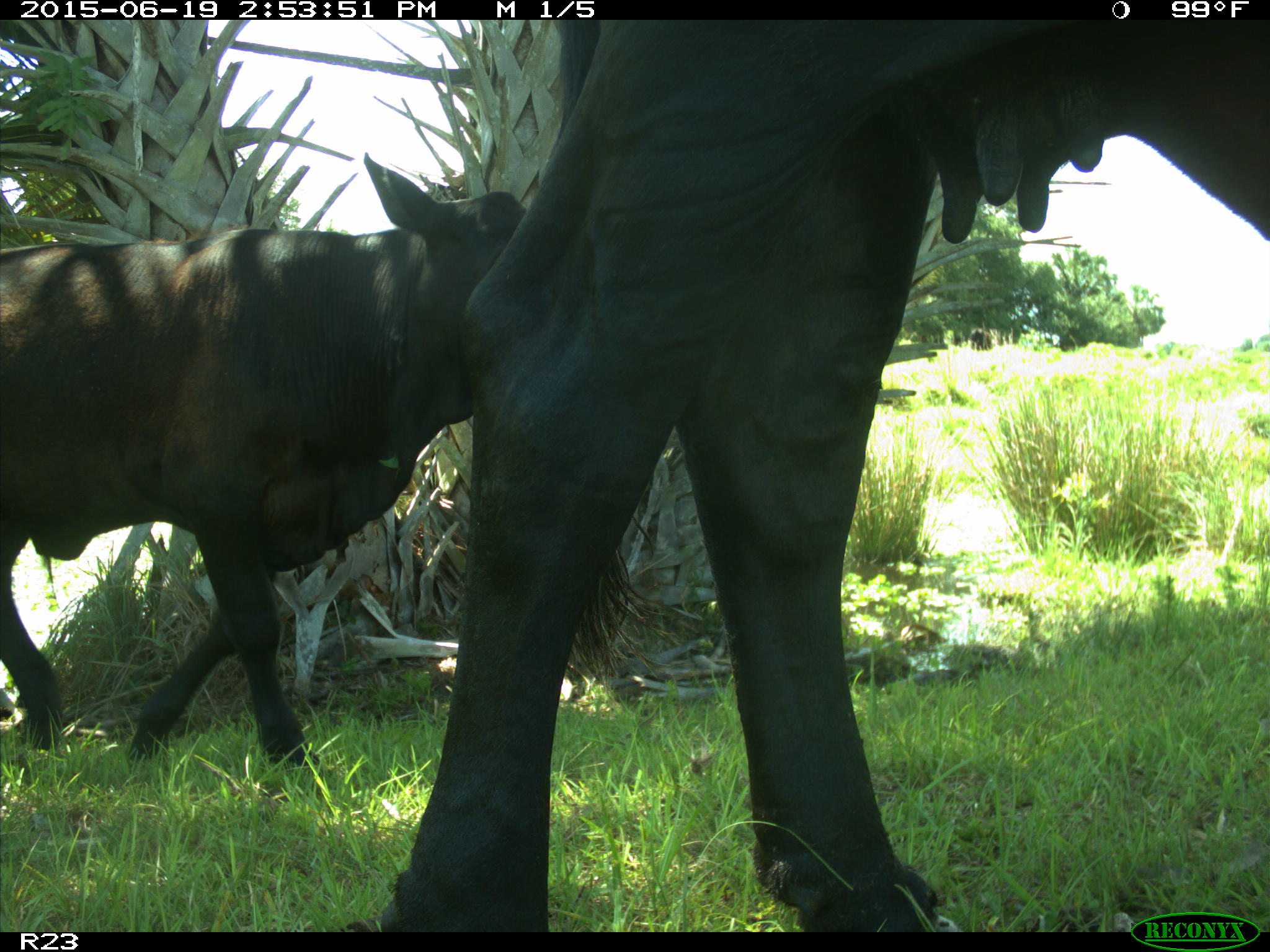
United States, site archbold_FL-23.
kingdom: Animalia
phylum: Chordata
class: Mammalia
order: Artiodactyla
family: Bovidae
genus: Bos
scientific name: Bos taurus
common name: domestic cow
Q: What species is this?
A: Bos taurus (domestic cow).